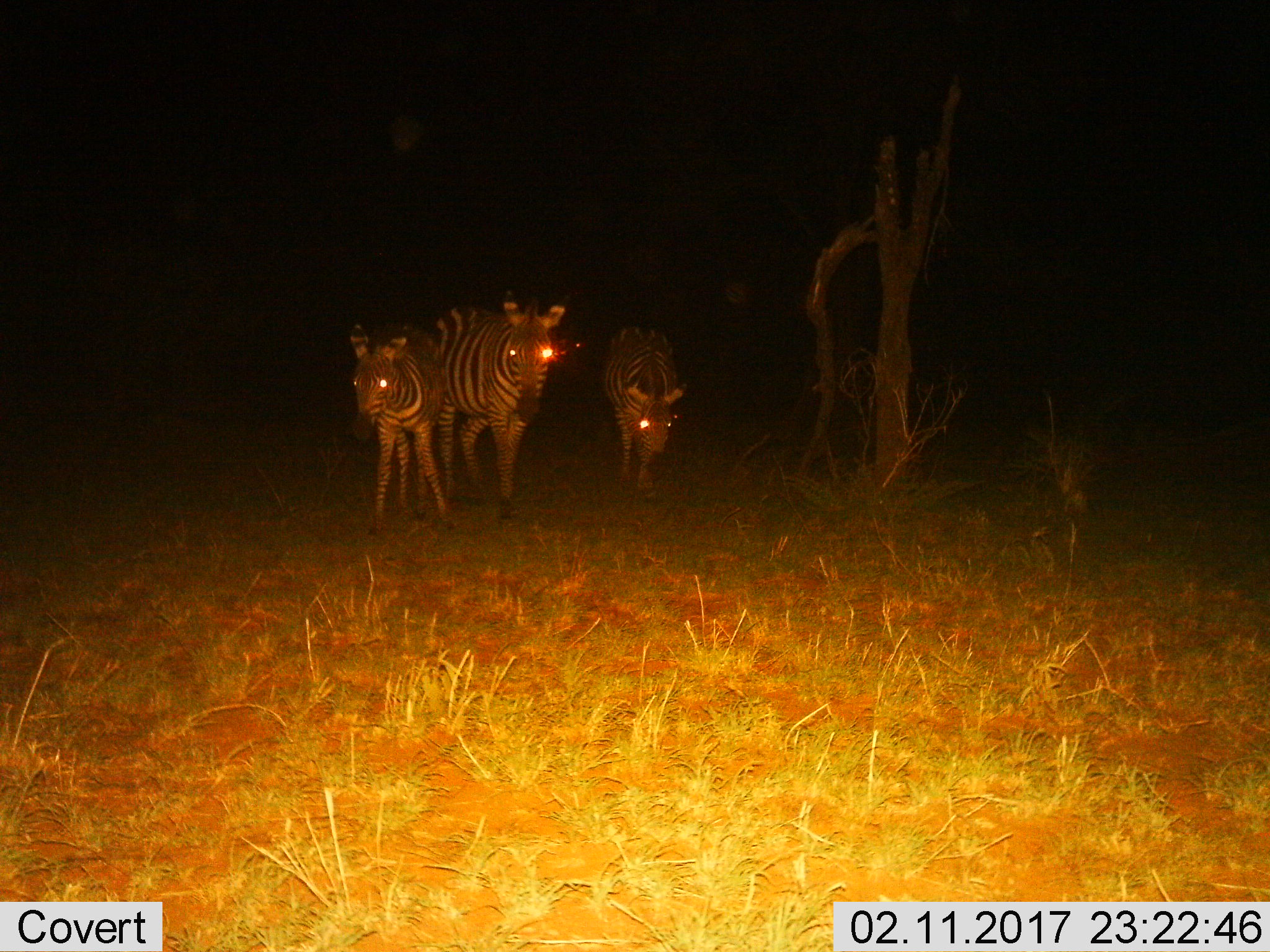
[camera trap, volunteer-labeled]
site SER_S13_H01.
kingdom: Animalia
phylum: Chordata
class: Mammalia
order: Perissodactyla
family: Equidae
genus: Equus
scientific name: Equus quagga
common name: plains zebra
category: zebraplains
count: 3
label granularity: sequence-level